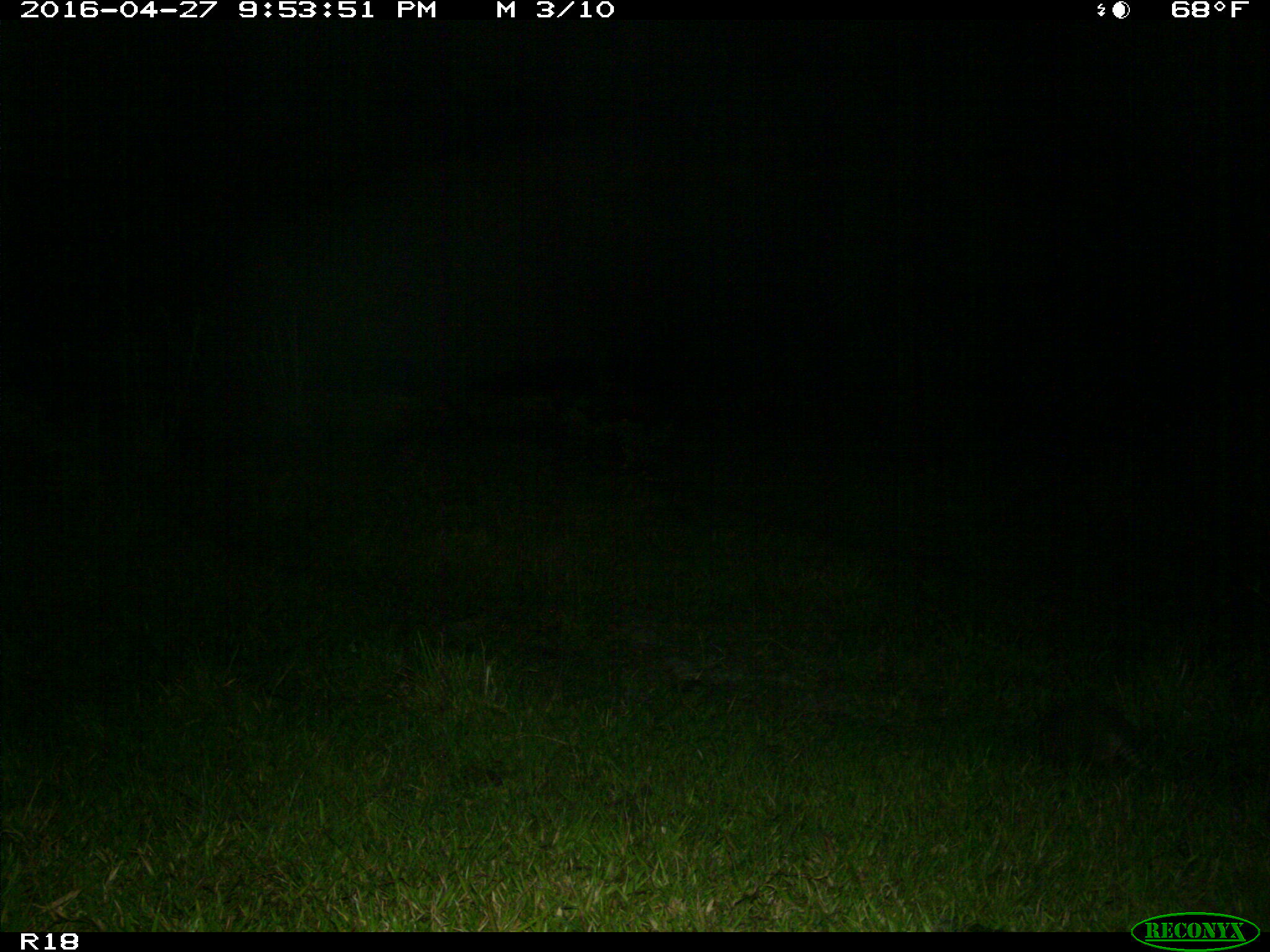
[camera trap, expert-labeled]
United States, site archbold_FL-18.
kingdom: Animalia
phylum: Chordata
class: Mammalia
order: Cingulata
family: Dasypodidae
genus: Dasypus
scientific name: Dasypus novemcinctus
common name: nine-banded armadillo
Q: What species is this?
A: Dasypus novemcinctus (nine-banded armadillo).